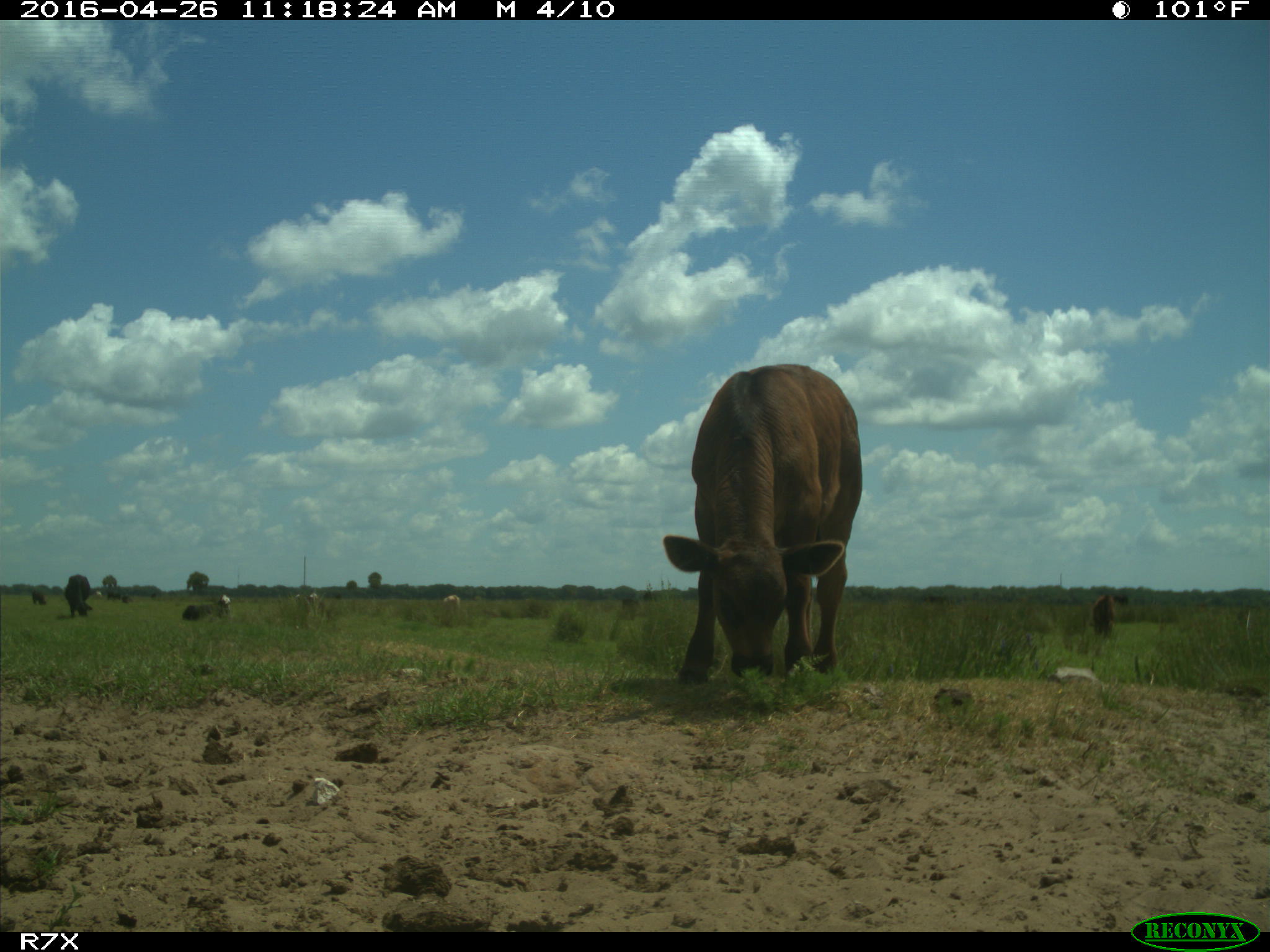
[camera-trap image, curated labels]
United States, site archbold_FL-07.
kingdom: Animalia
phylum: Chordata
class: Mammalia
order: Artiodactyla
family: Bovidae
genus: Bos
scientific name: Bos taurus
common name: domestic cow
Bos taurus (domestic cow).